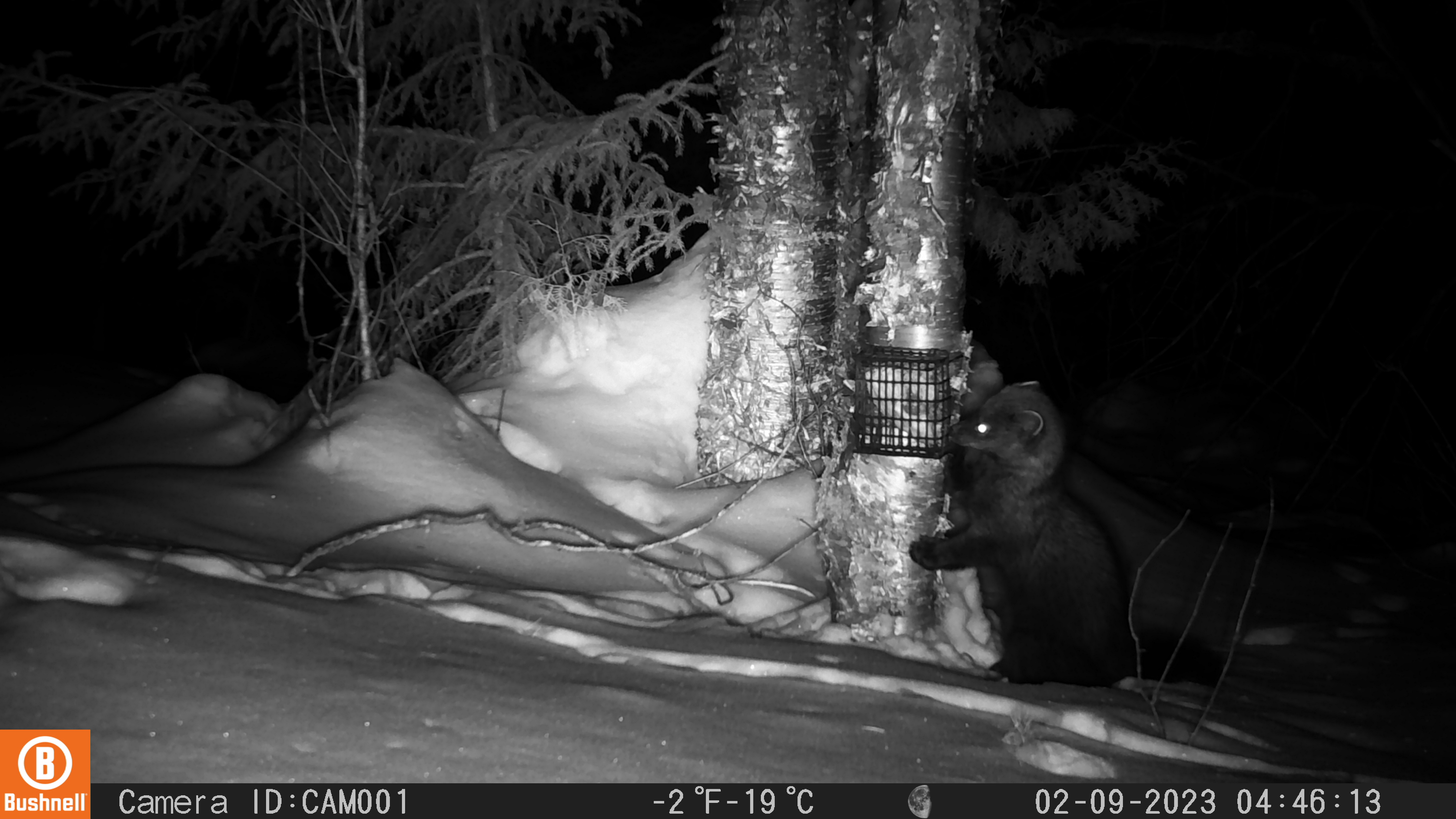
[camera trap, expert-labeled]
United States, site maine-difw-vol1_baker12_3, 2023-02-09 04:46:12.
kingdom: Animalia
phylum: Chordata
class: Mammalia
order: Carnivora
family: Mustelidae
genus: Pekania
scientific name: Pekania pennanti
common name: fisher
Fisher (Pekania pennanti).